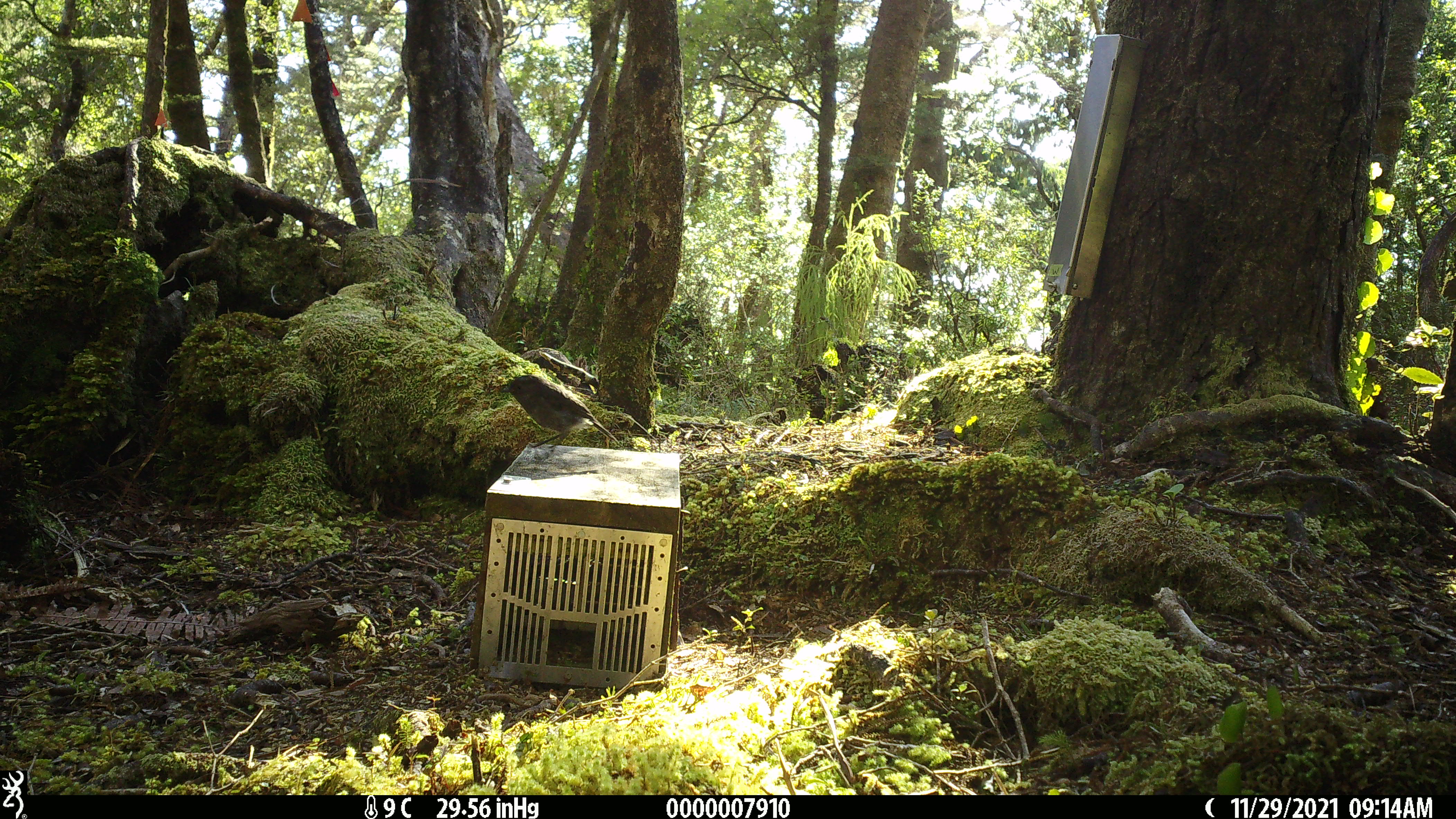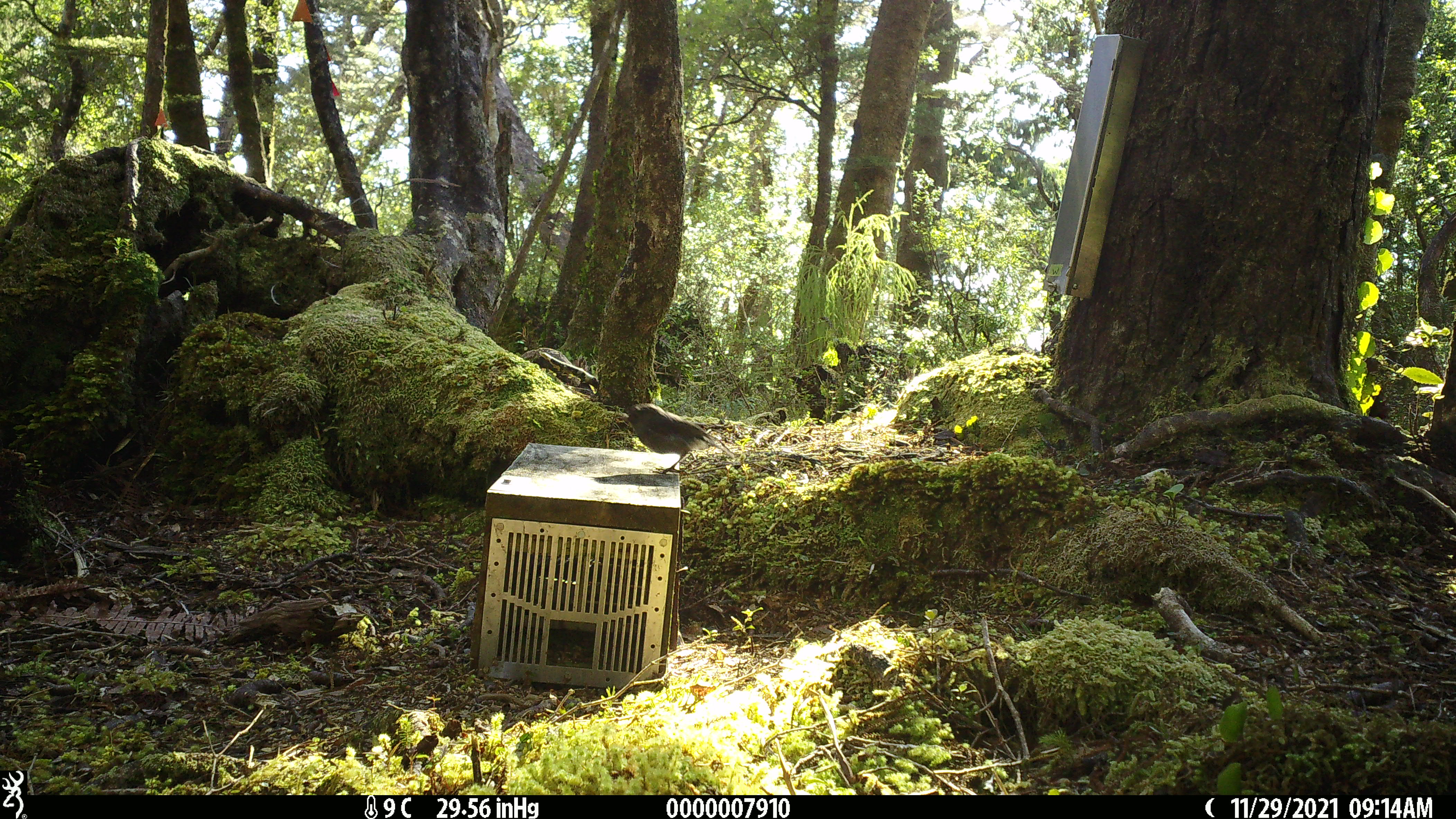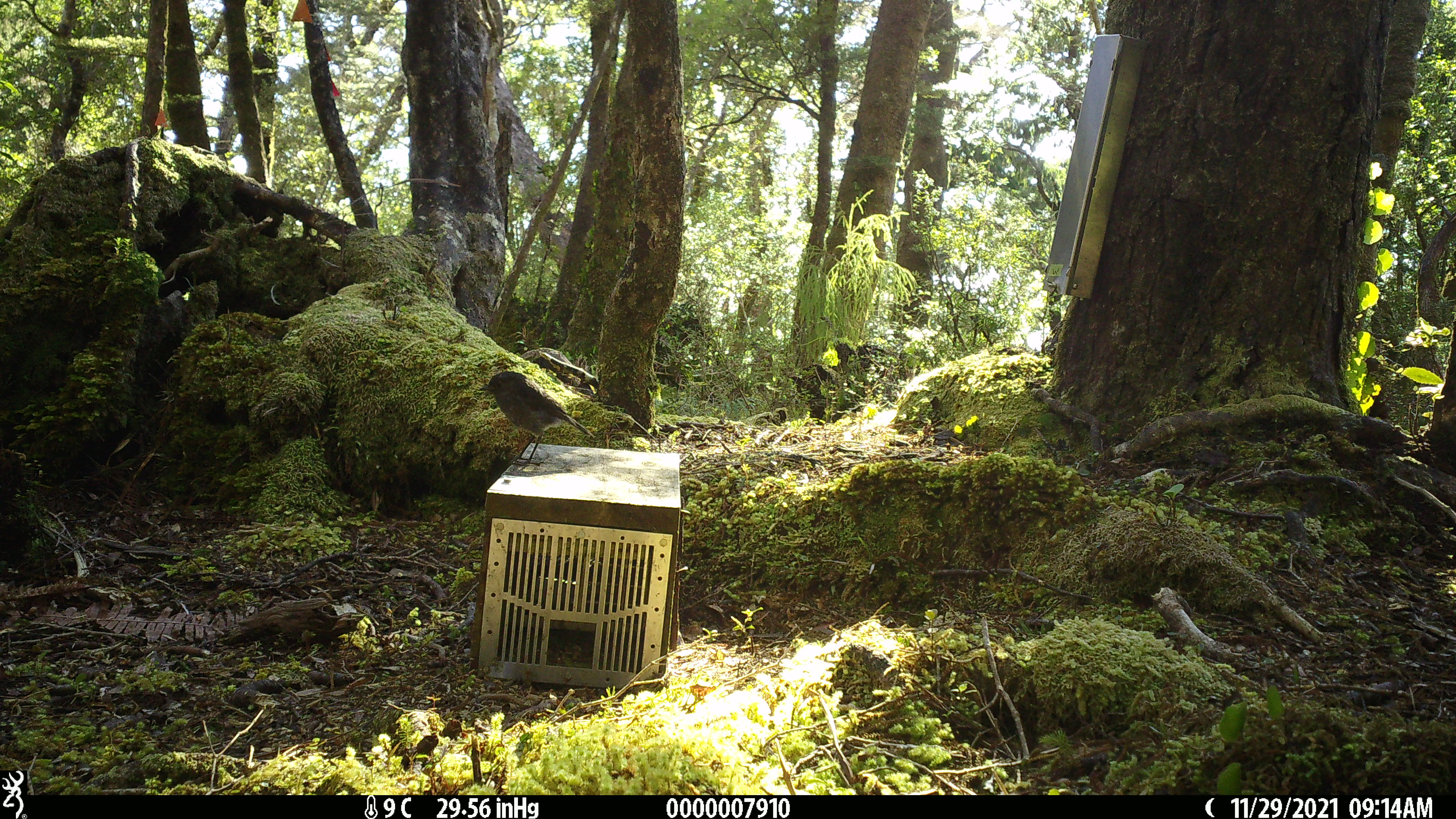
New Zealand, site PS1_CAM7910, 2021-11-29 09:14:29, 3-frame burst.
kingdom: Animalia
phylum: Chordata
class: Aves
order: Passeriformes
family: Petroicidae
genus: Petroica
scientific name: Petroica australis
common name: new zealand robin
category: robin